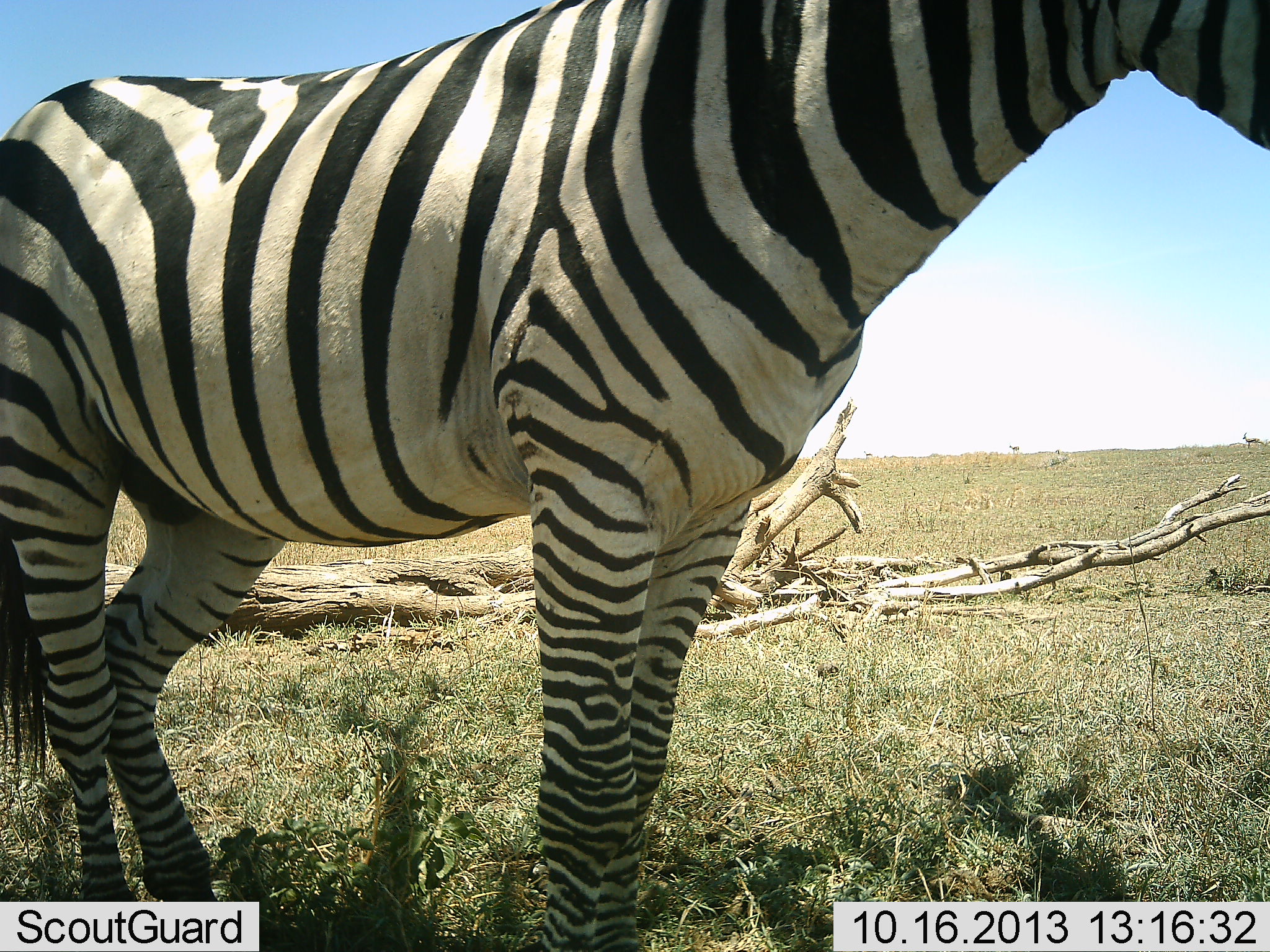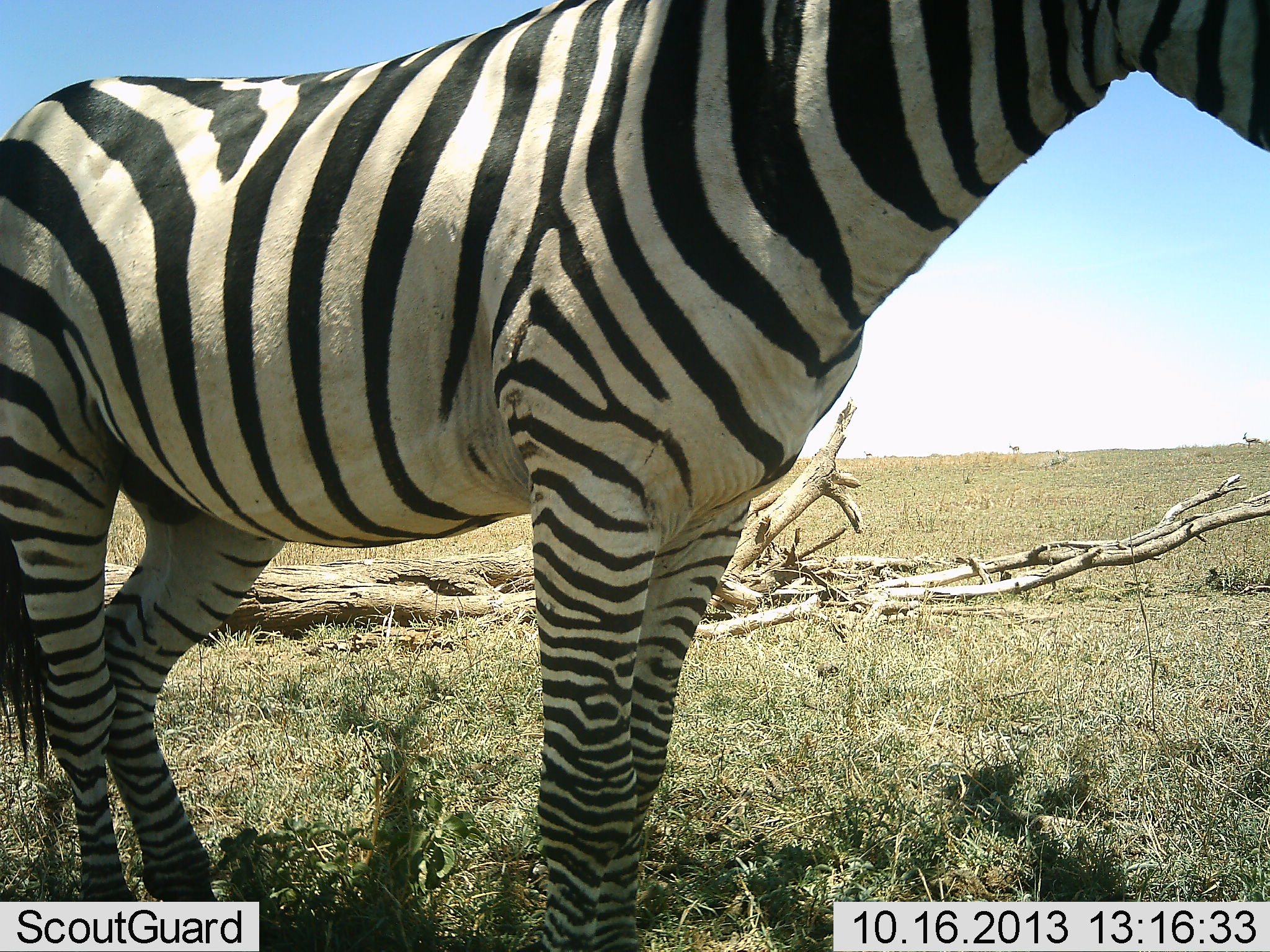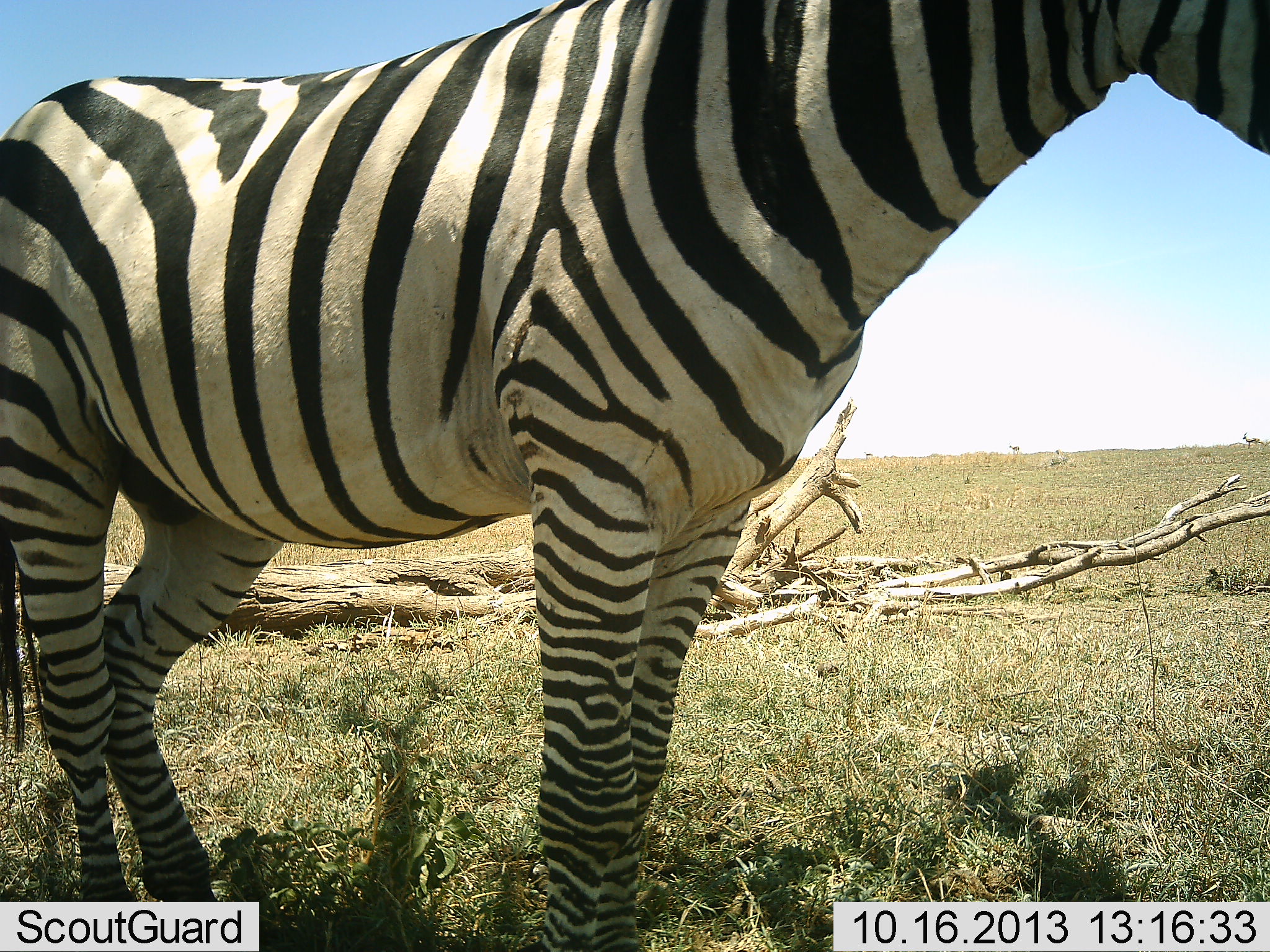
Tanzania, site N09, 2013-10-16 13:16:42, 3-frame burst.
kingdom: Animalia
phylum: Chordata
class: Mammalia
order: Perissodactyla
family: Equidae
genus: Equus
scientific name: Equus quagga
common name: plains zebra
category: zebra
Zebra (plains zebra) (Equus quagga), count 1. Behavior (volunteer vote fractions): standing 91%, resting 9%, moving 0%, interacting 0%. Young present (vote fraction): 0%. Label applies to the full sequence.